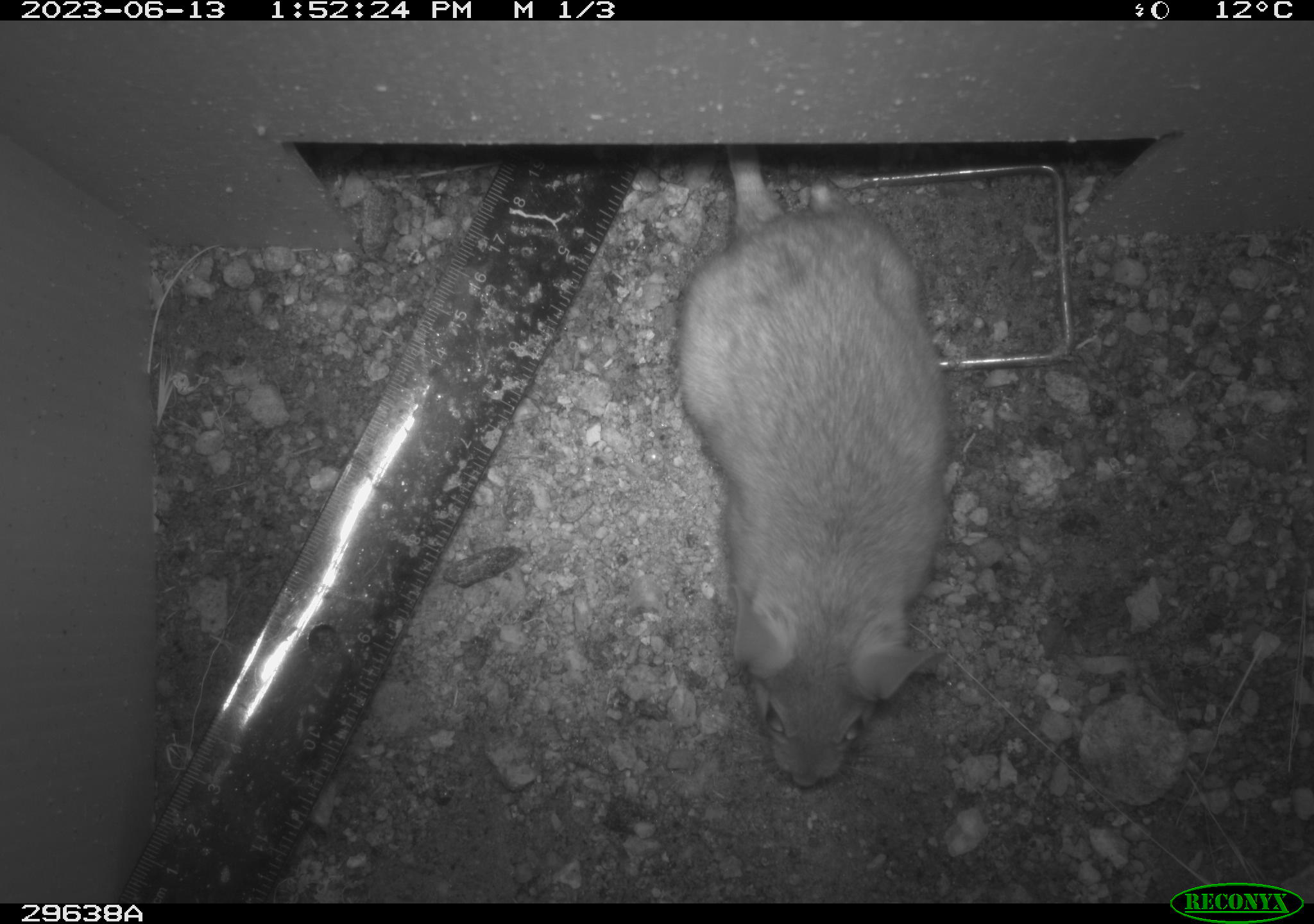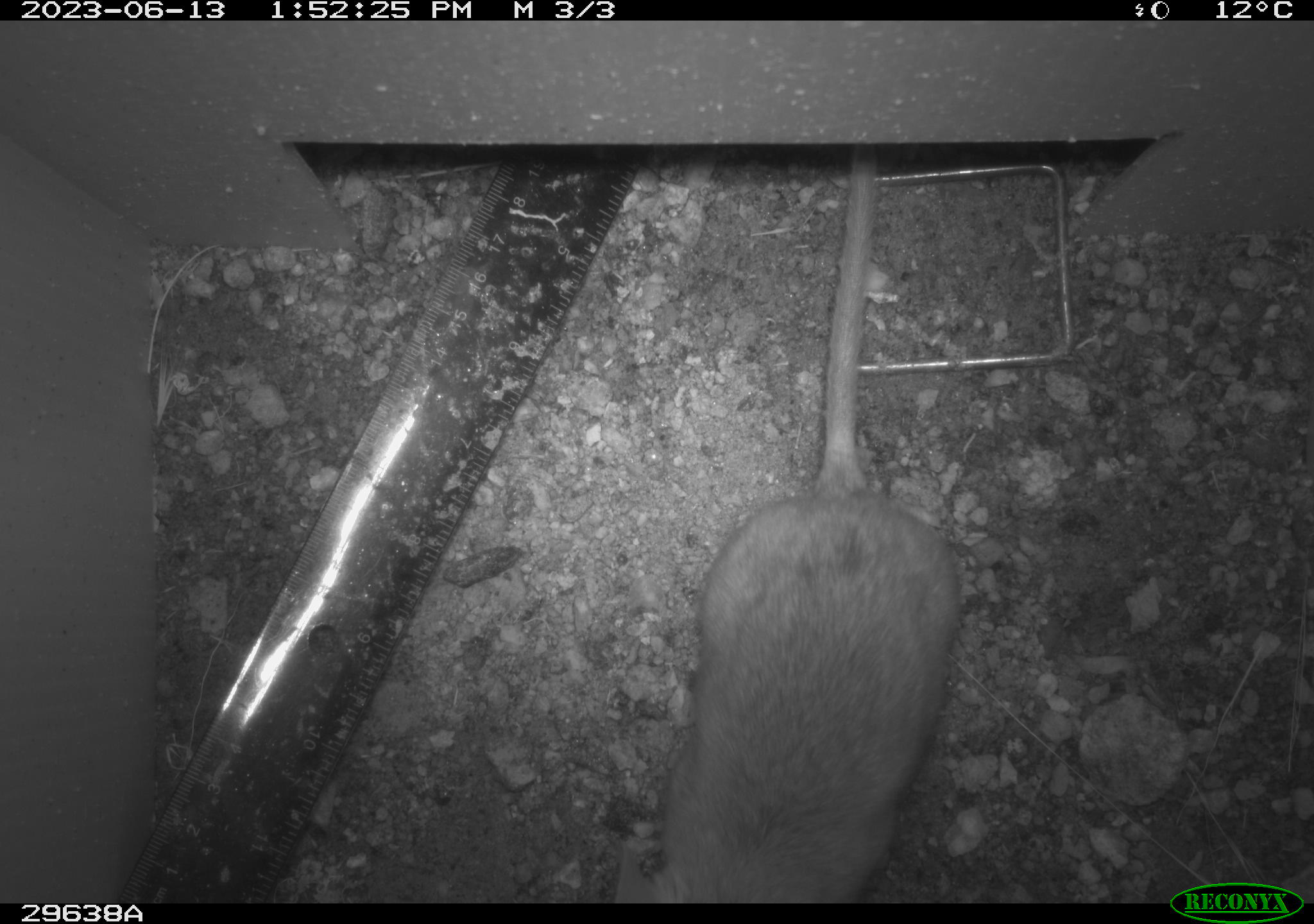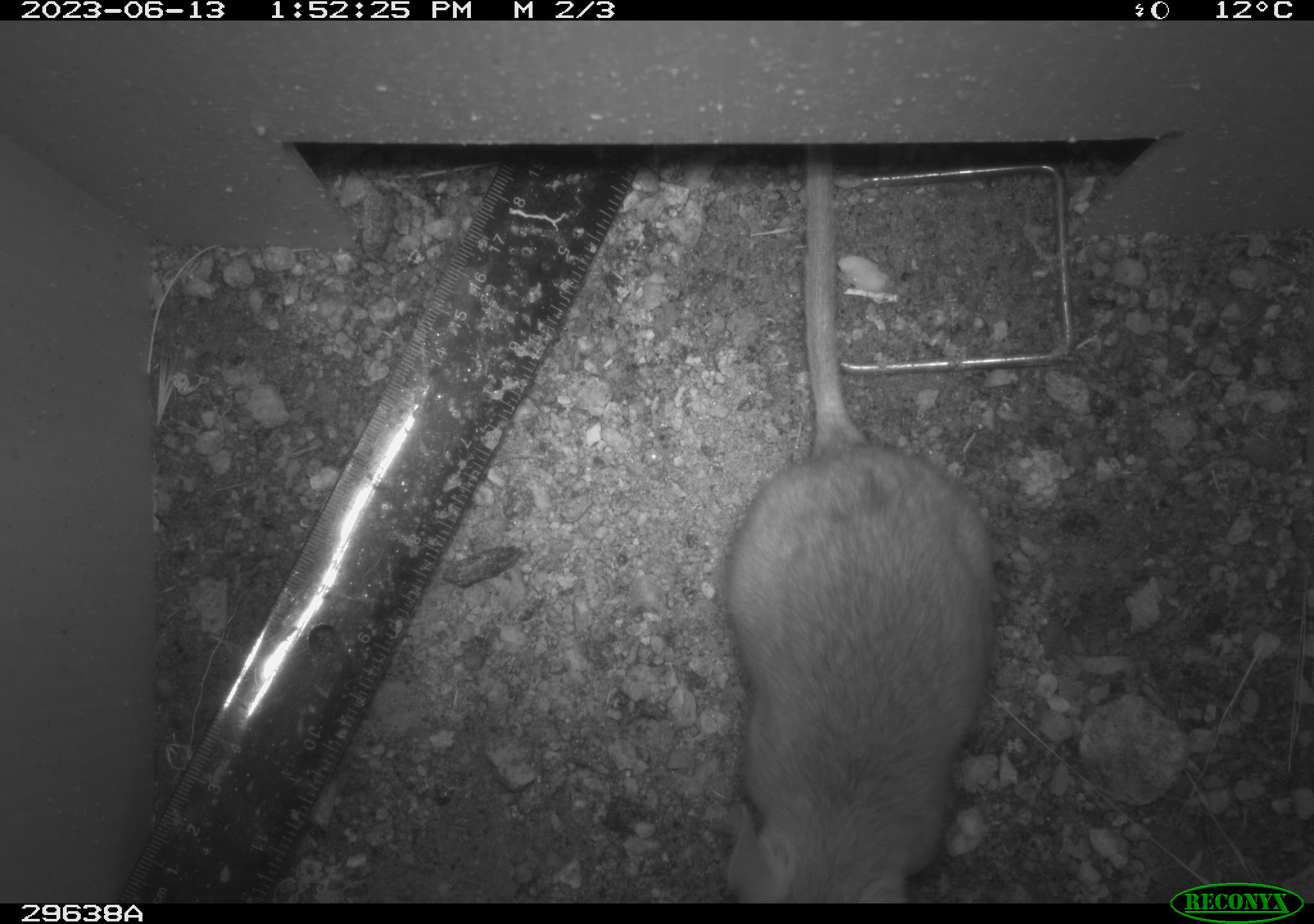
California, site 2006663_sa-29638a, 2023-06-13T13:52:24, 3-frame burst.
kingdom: Animalia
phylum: Chordata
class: Mammalia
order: Rodentia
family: Cricetidae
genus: Neotoma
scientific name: Neotoma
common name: pack rat or woodrat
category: neotoma species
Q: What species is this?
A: Neotoma species (pack rat or woodrat) (Neotoma).